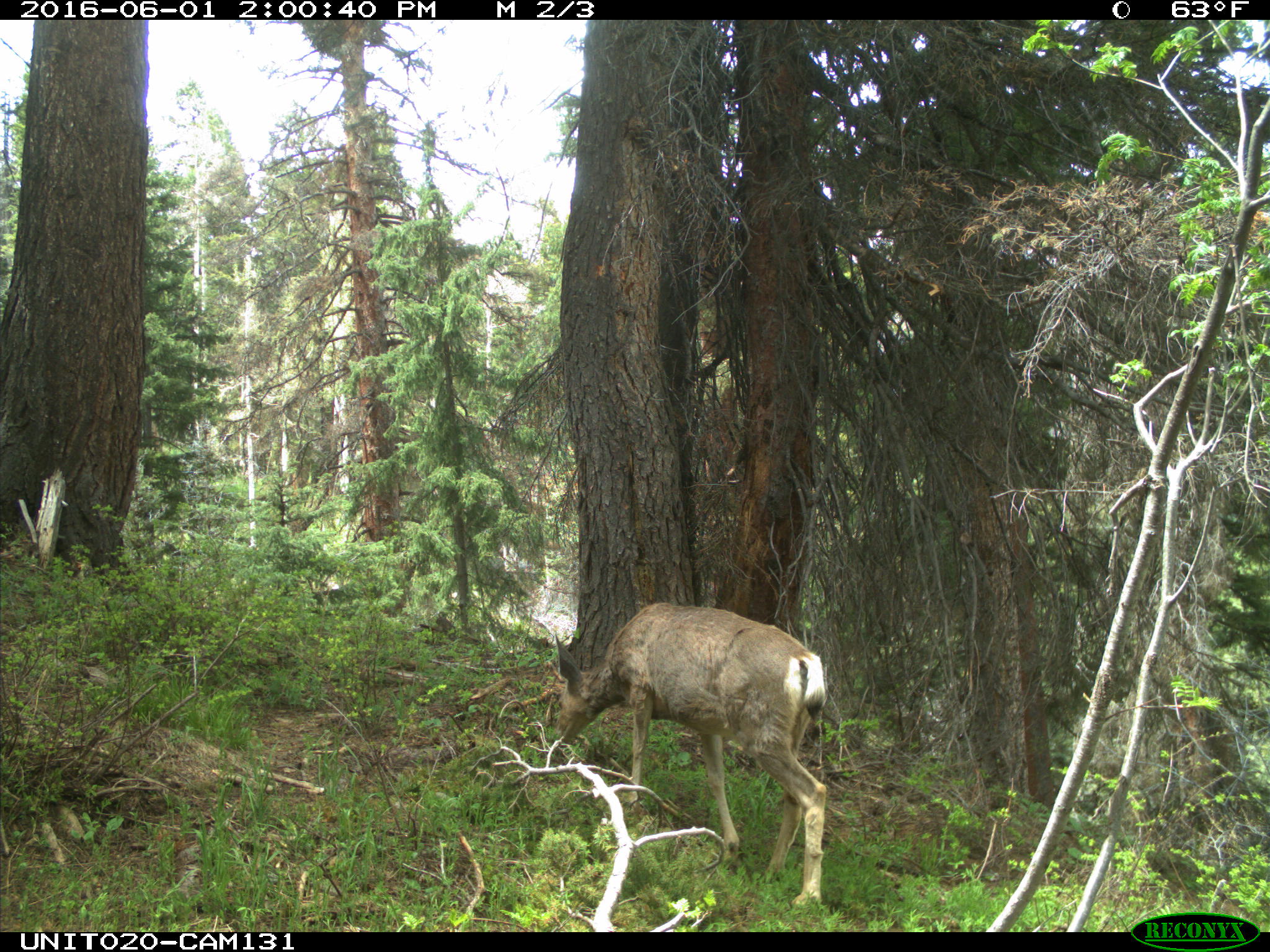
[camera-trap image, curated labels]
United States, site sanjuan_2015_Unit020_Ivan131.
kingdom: Animalia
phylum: Chordata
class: Mammalia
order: Artiodactyla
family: Cervidae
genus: Odocoileus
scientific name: Odocoileus hemionus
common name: mule deer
Odocoileus hemionus (mule deer).